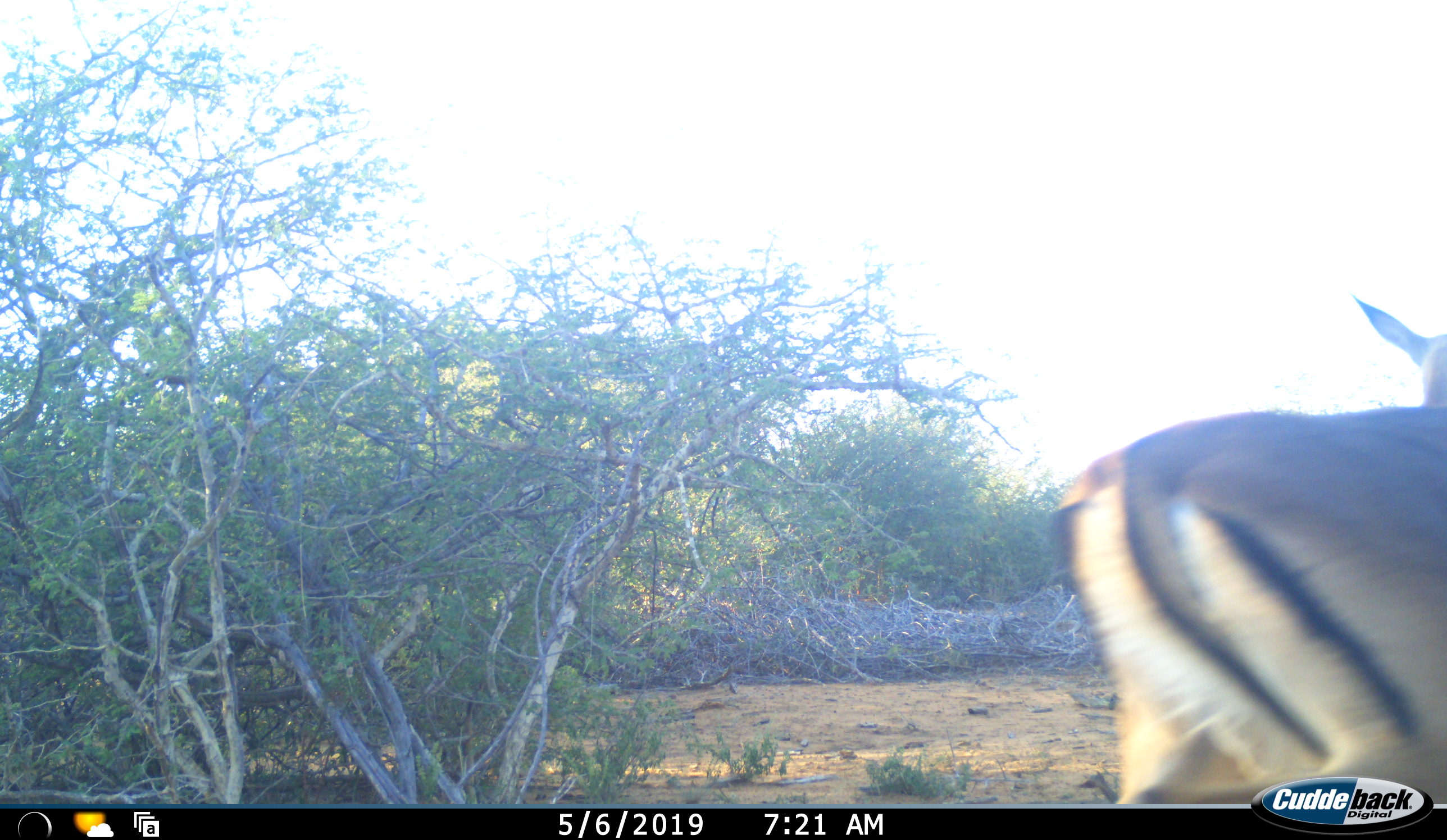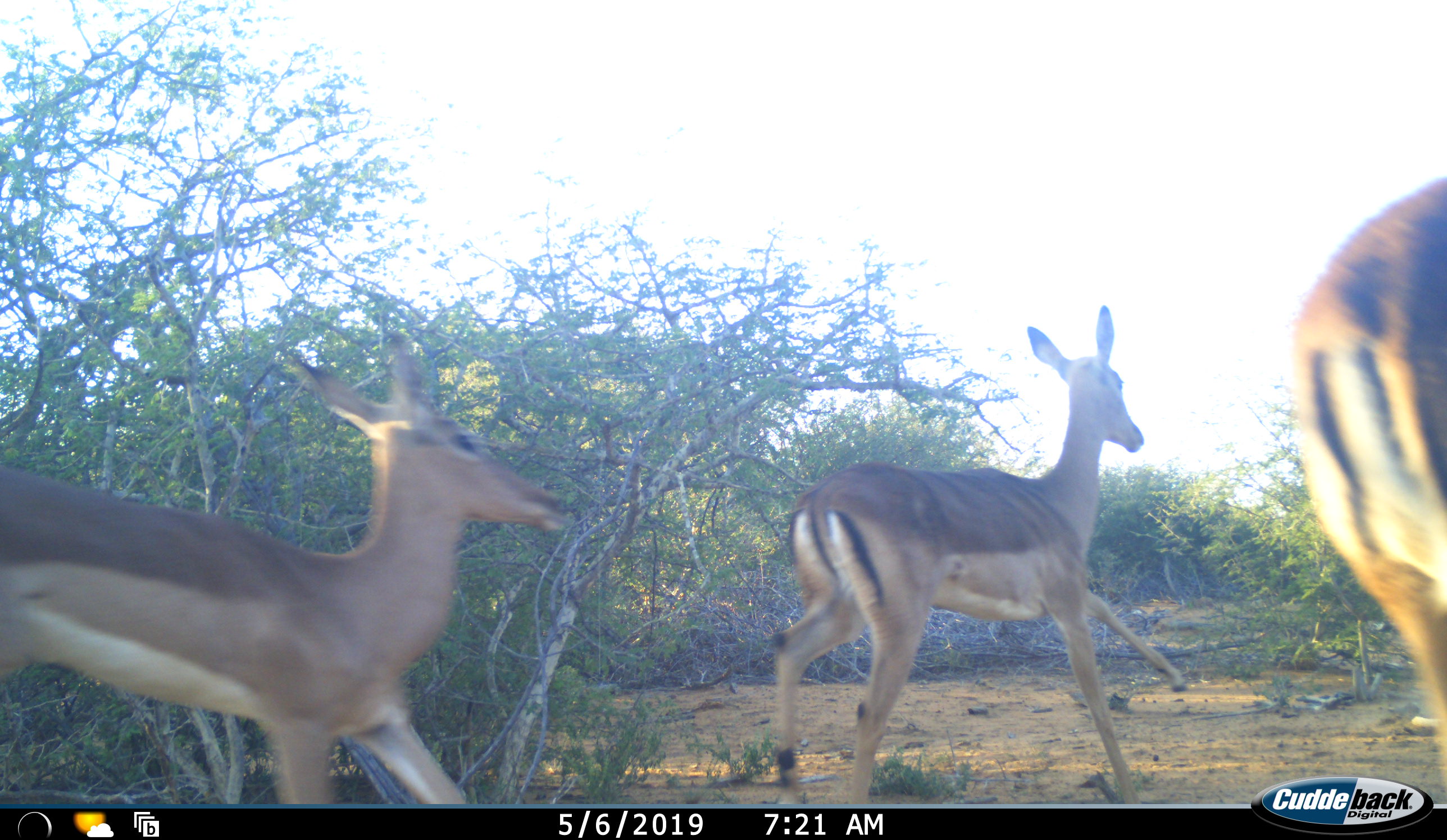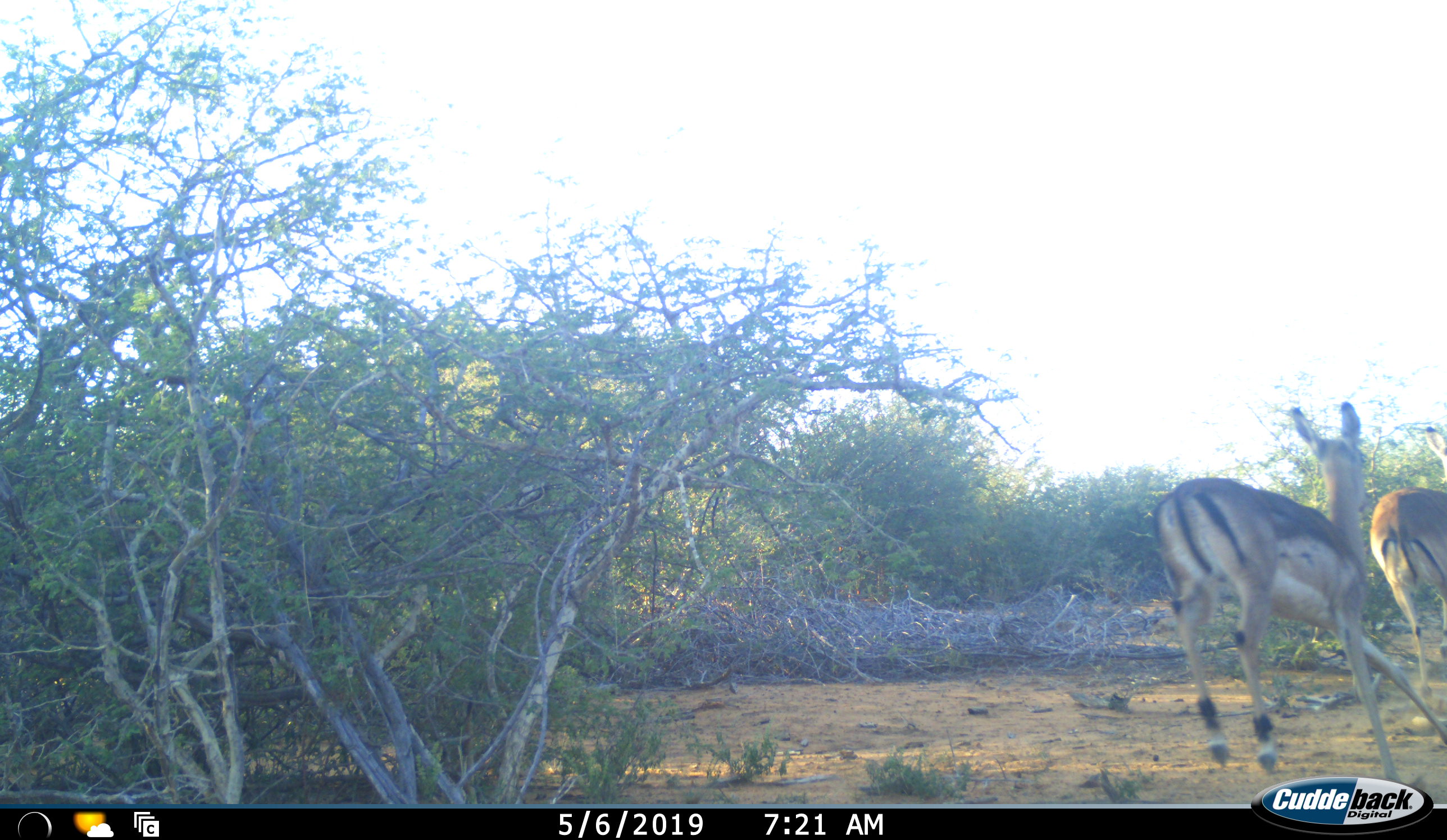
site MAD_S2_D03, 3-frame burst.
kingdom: Animalia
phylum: Chordata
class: Mammalia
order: Artiodactyla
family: Bovidae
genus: Aepyceros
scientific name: Aepyceros melampus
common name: impala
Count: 3.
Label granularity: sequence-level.